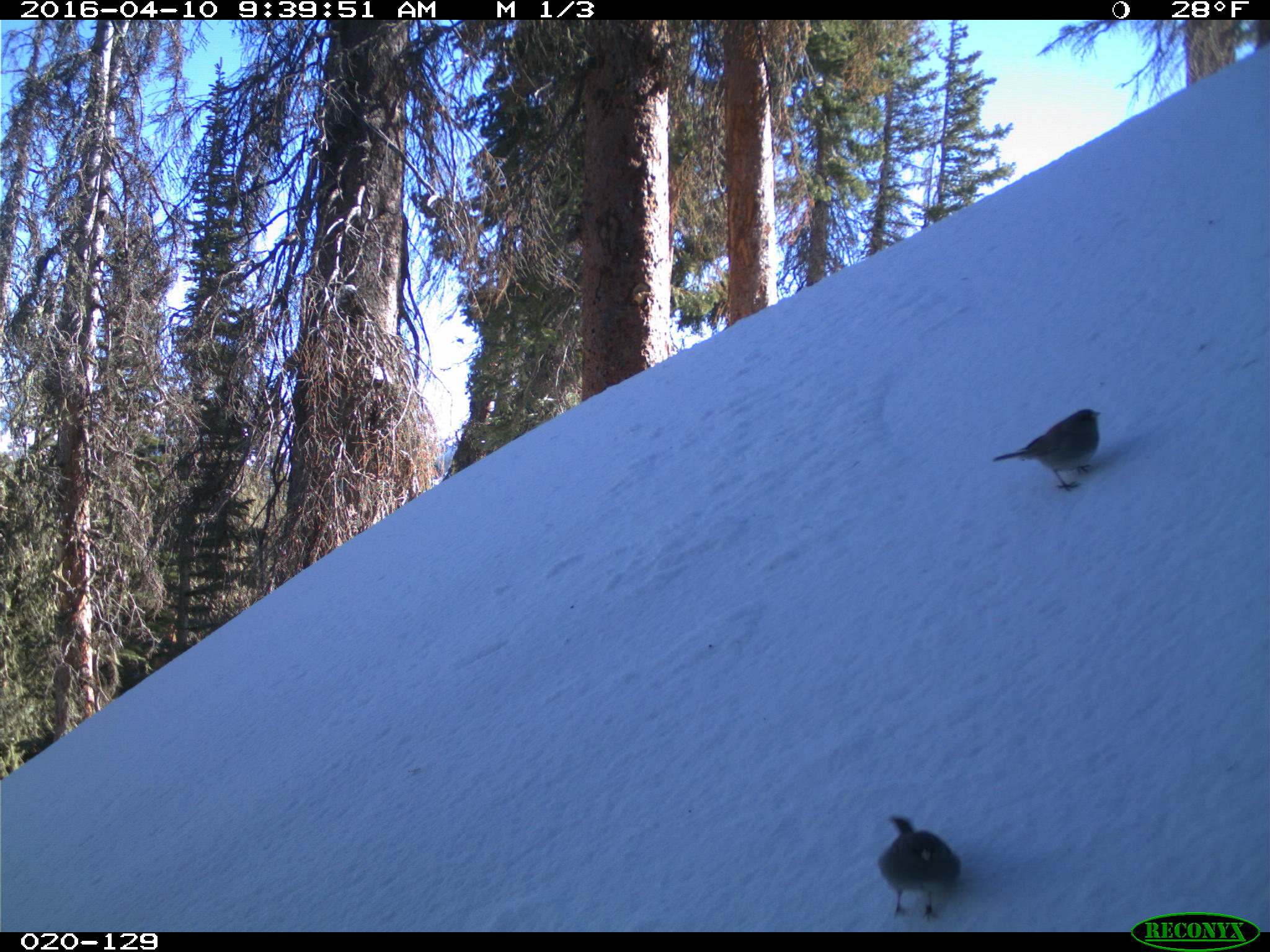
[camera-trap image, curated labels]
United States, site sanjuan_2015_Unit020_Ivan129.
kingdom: Animalia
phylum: Chordata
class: Aves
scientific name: Aves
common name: birds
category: unidentified bird